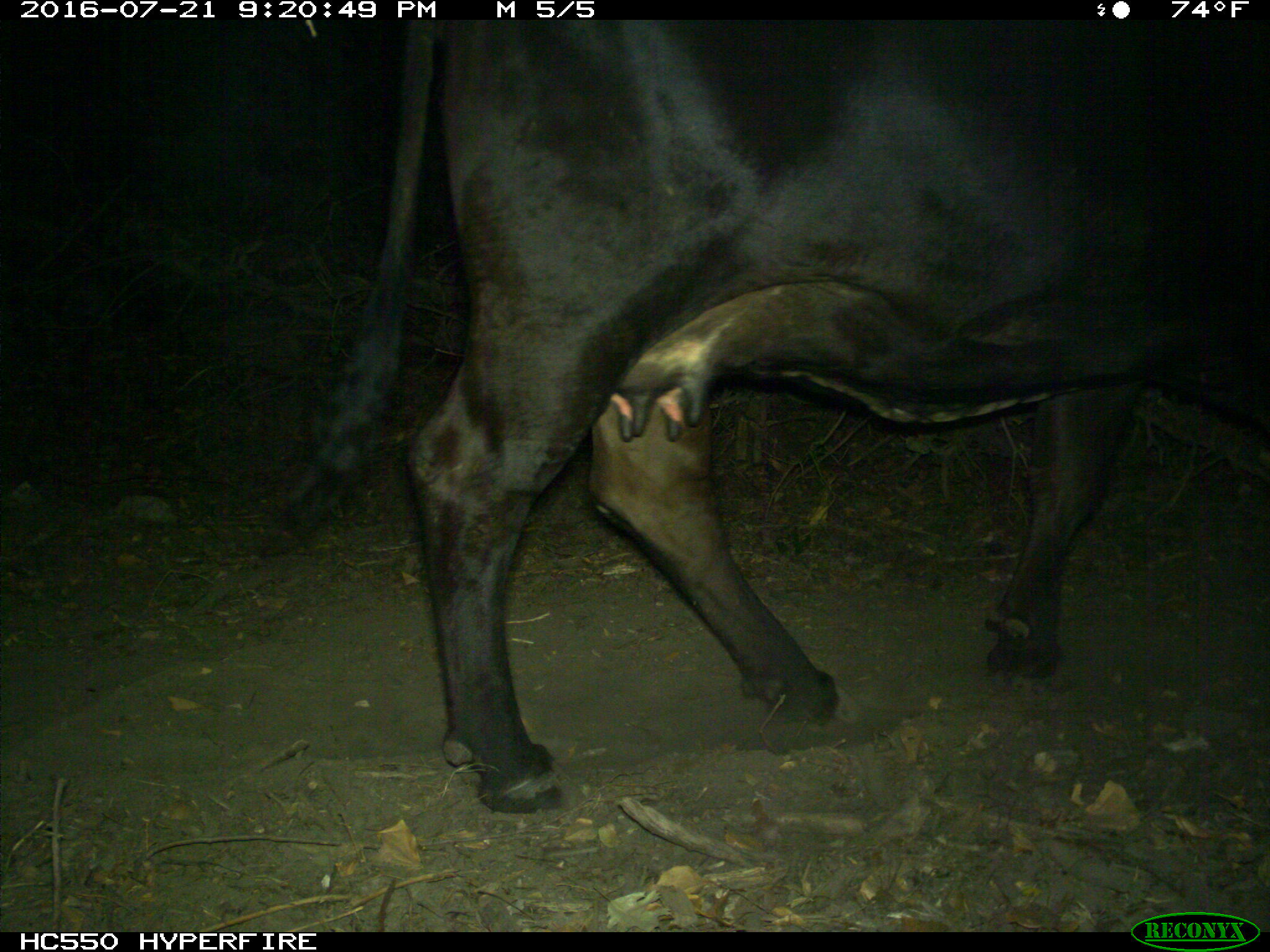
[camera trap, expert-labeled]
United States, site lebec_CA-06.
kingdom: Animalia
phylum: Chordata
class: Mammalia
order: Artiodactyla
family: Bovidae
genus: Bos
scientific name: Bos taurus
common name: domestic cow